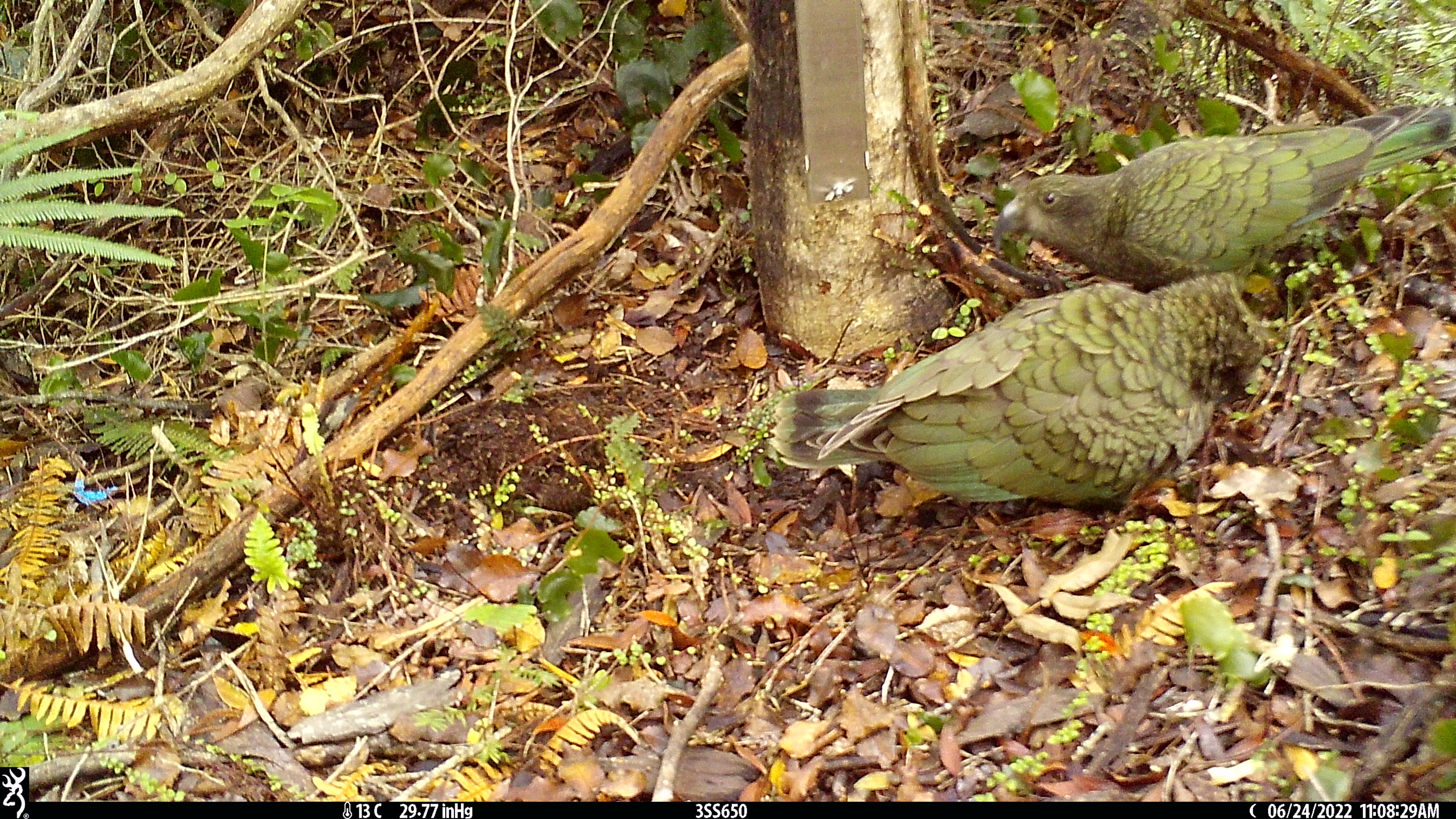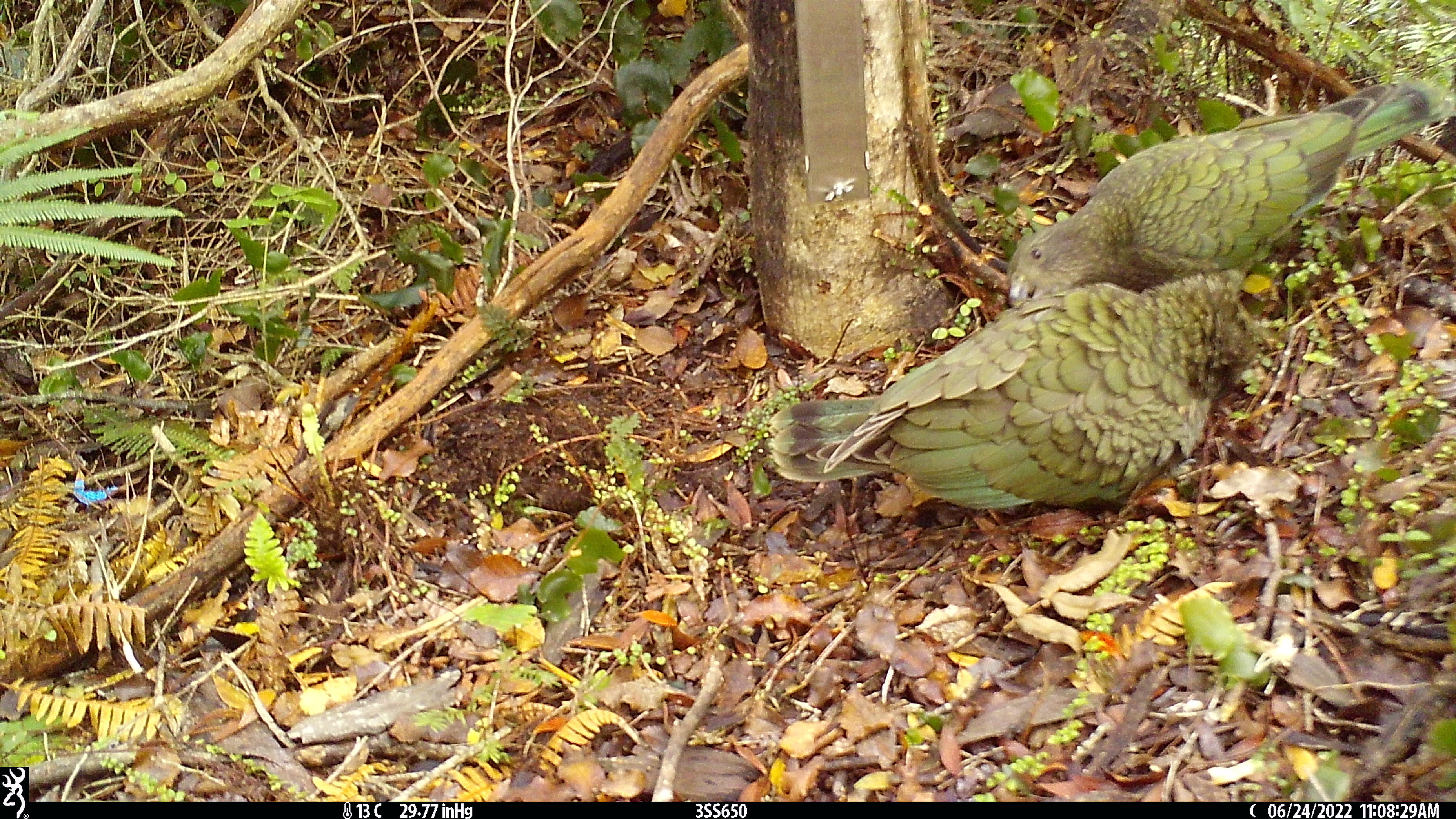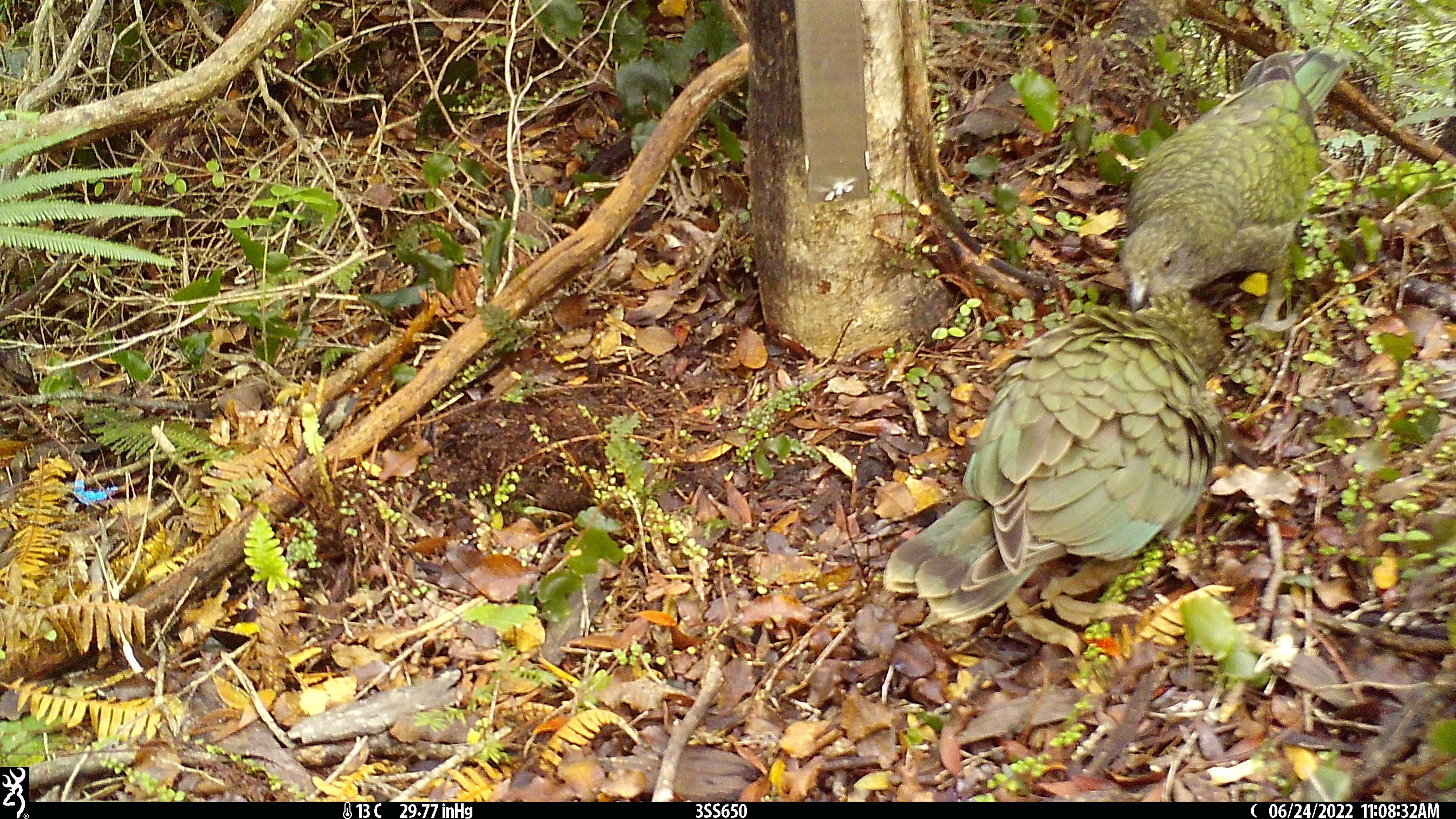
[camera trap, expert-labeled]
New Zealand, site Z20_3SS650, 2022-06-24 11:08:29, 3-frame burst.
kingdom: Animalia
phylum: Chordata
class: Aves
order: Psittaciformes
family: Strigopidae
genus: Nestor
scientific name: Nestor notabilis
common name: kea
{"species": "kea (Nestor notabilis)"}